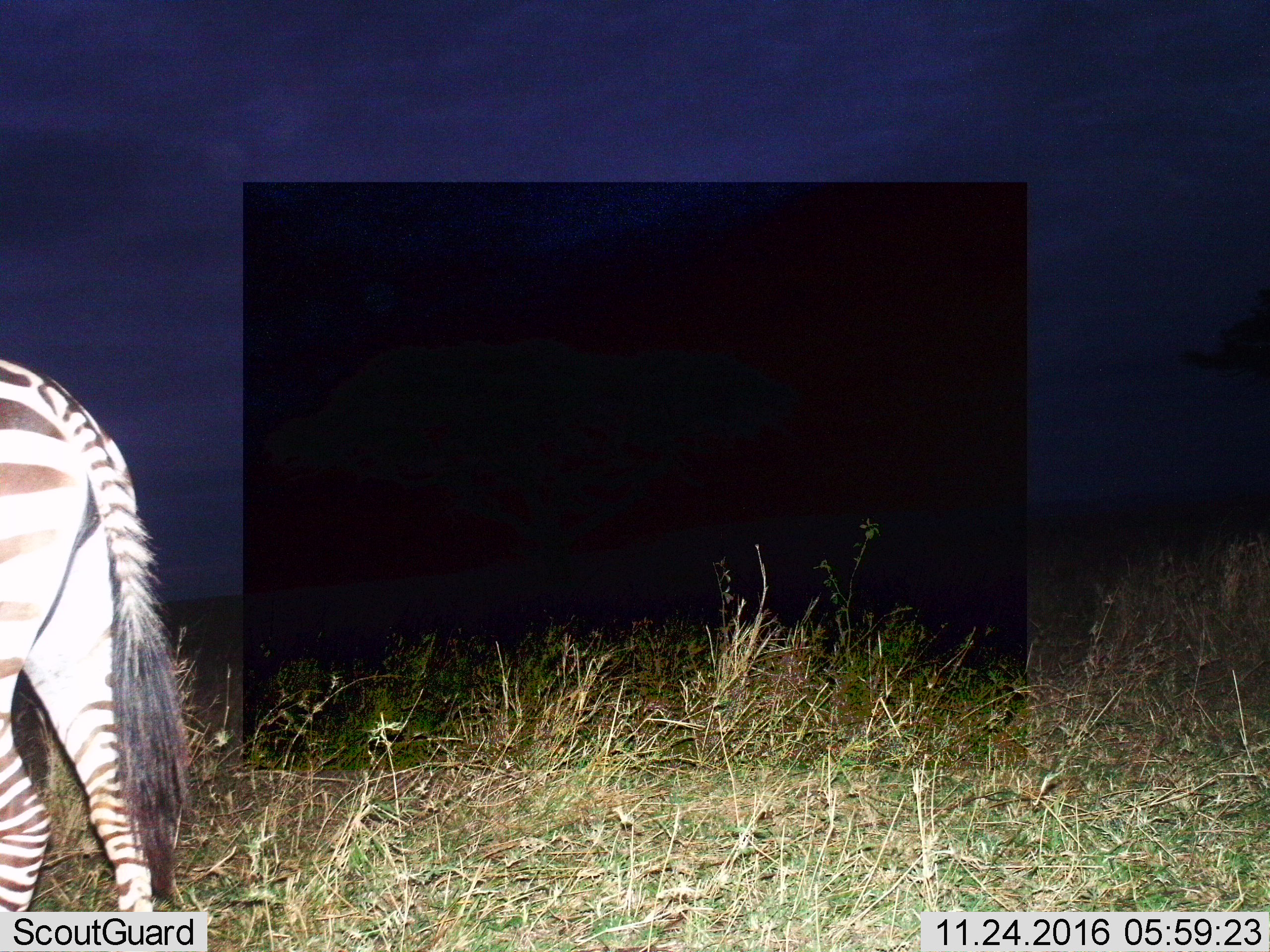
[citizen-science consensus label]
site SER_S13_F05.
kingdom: Animalia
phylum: Chordata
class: Mammalia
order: Perissodactyla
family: Equidae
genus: Equus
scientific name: Equus quagga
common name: plains zebra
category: zebraplains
Zebraplains (plains zebra) (Equus quagga), count 1. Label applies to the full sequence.